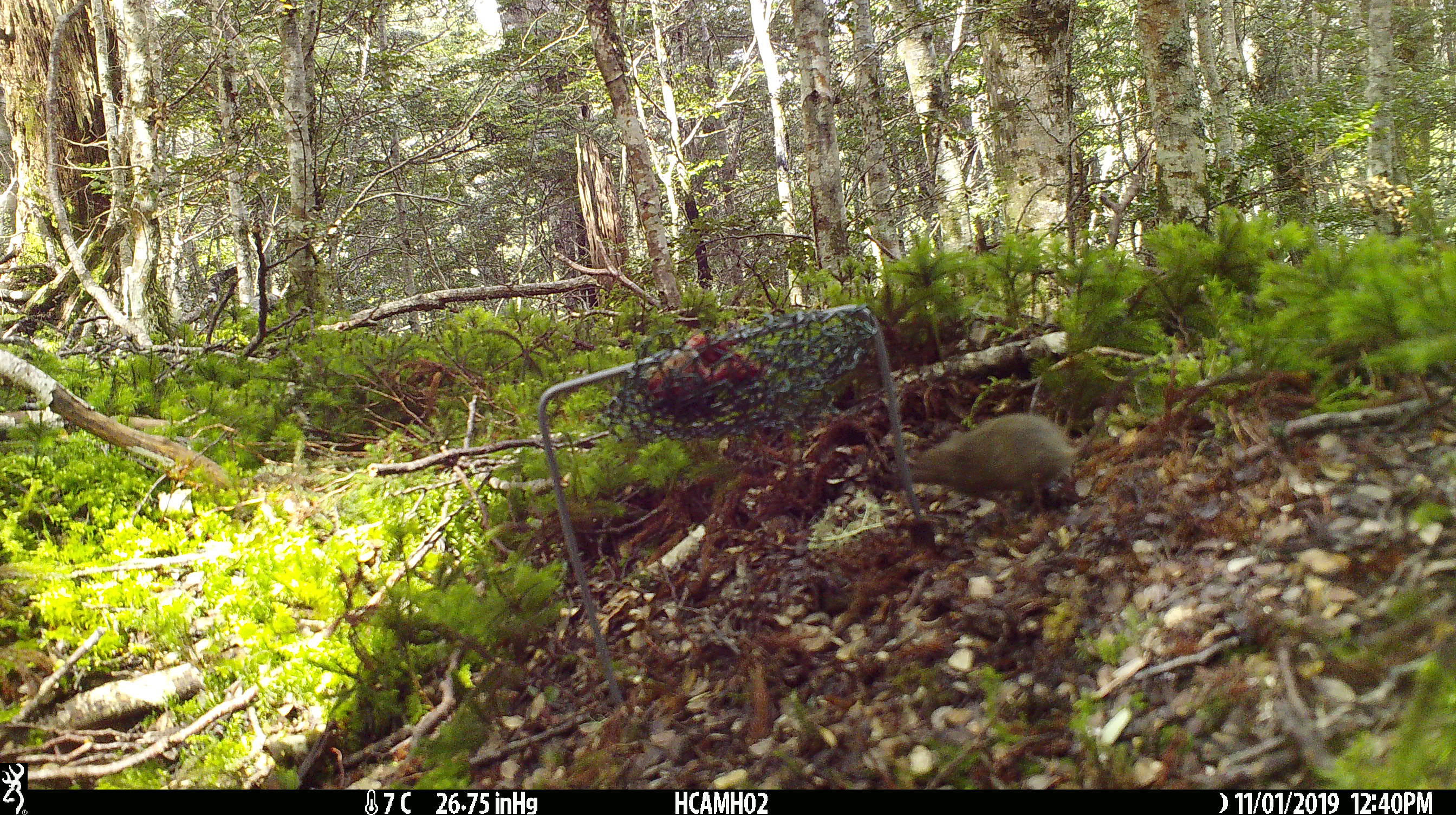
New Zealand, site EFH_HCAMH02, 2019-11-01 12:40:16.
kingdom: Animalia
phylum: Chordata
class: Mammalia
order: Rodentia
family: Muridae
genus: Mus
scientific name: Mus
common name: mouse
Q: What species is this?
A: Mouse (Mus).